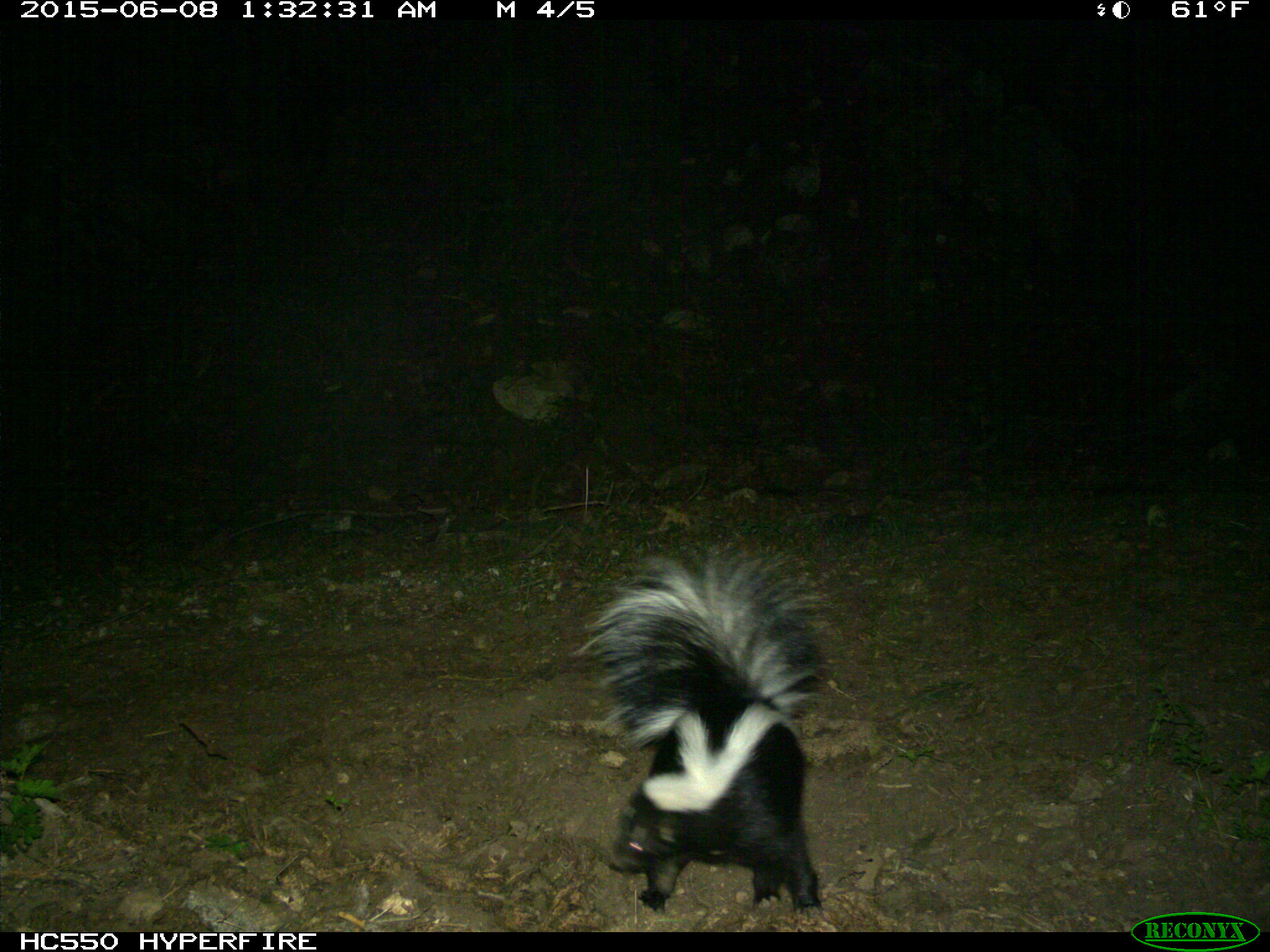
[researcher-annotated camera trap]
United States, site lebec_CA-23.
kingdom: Animalia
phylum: Chordata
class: Mammalia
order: Carnivora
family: Mephitidae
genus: Mephitis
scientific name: Mephitis mephitis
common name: striped skunk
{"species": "Mephitis mephitis (striped skunk)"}